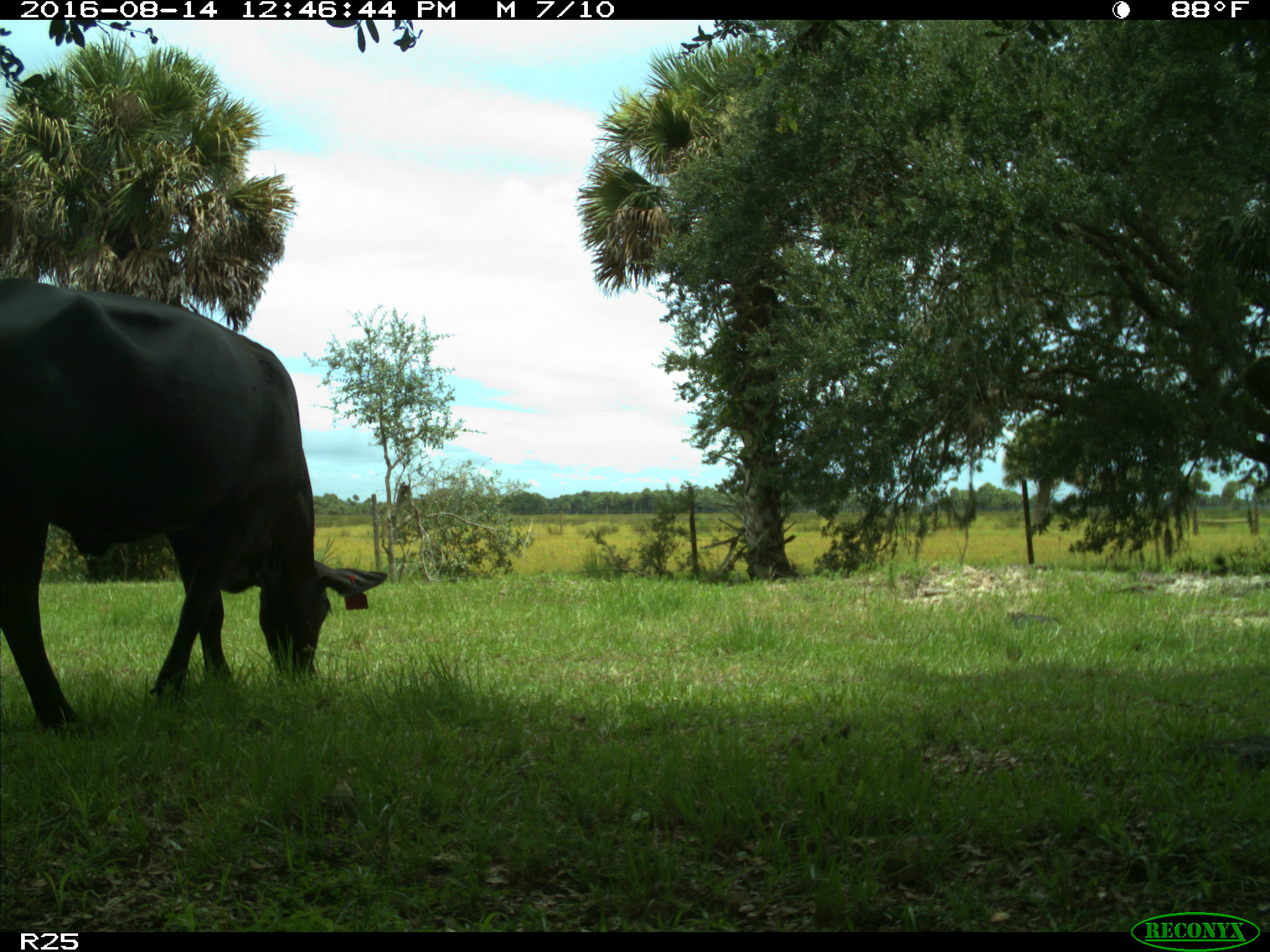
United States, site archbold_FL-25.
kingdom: Animalia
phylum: Chordata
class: Mammalia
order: Artiodactyla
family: Bovidae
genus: Bos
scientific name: Bos taurus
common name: domestic cow